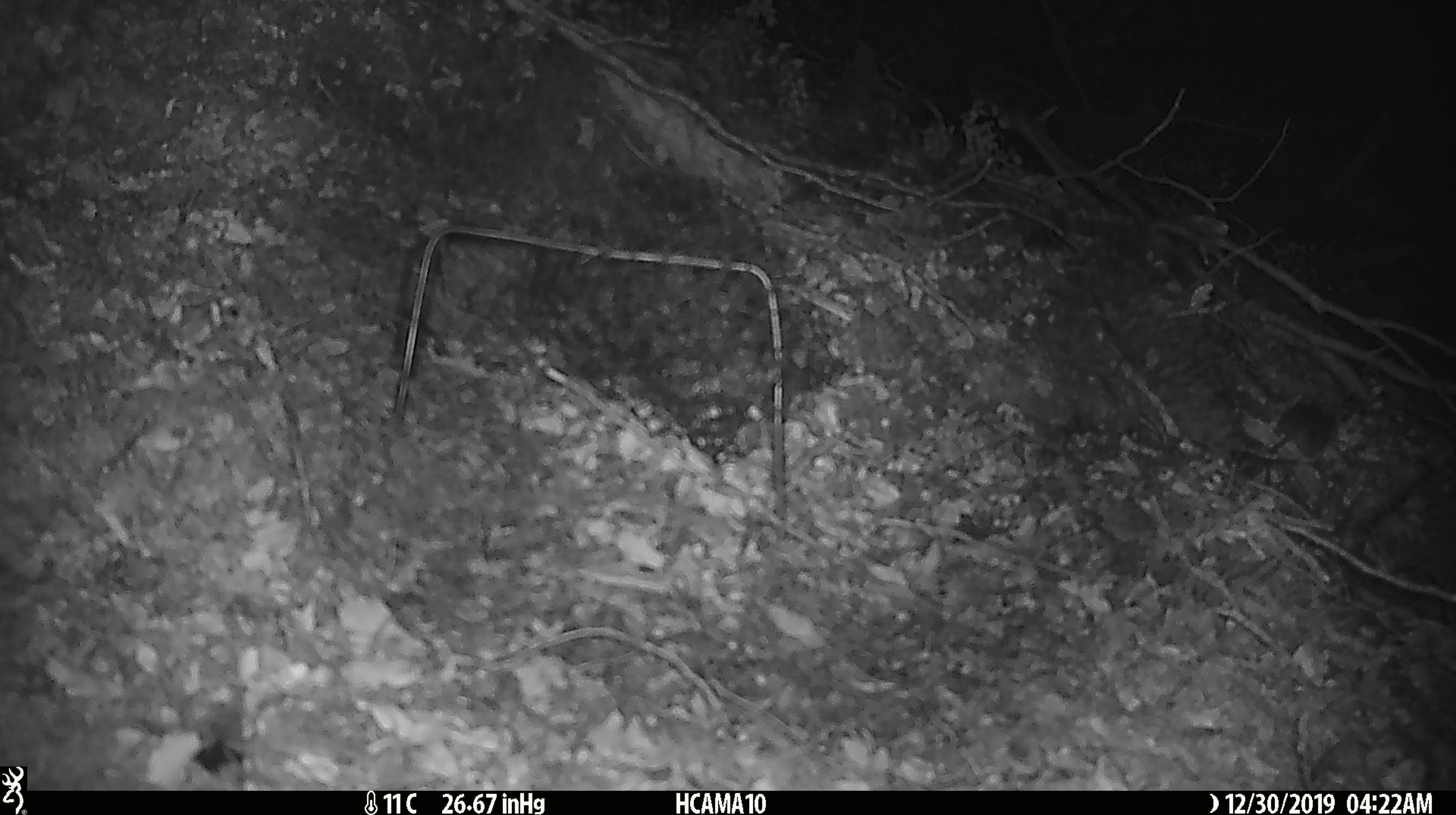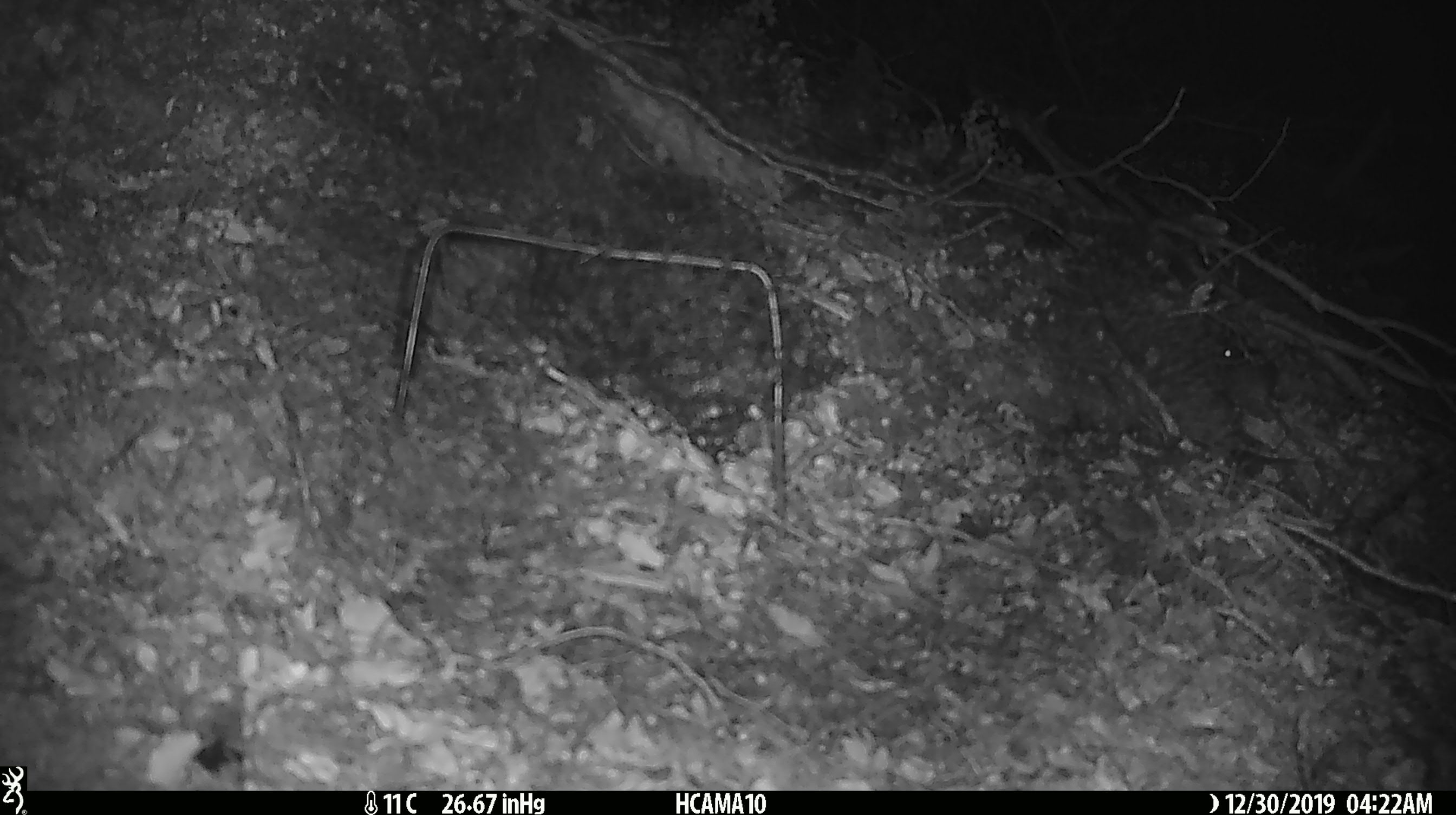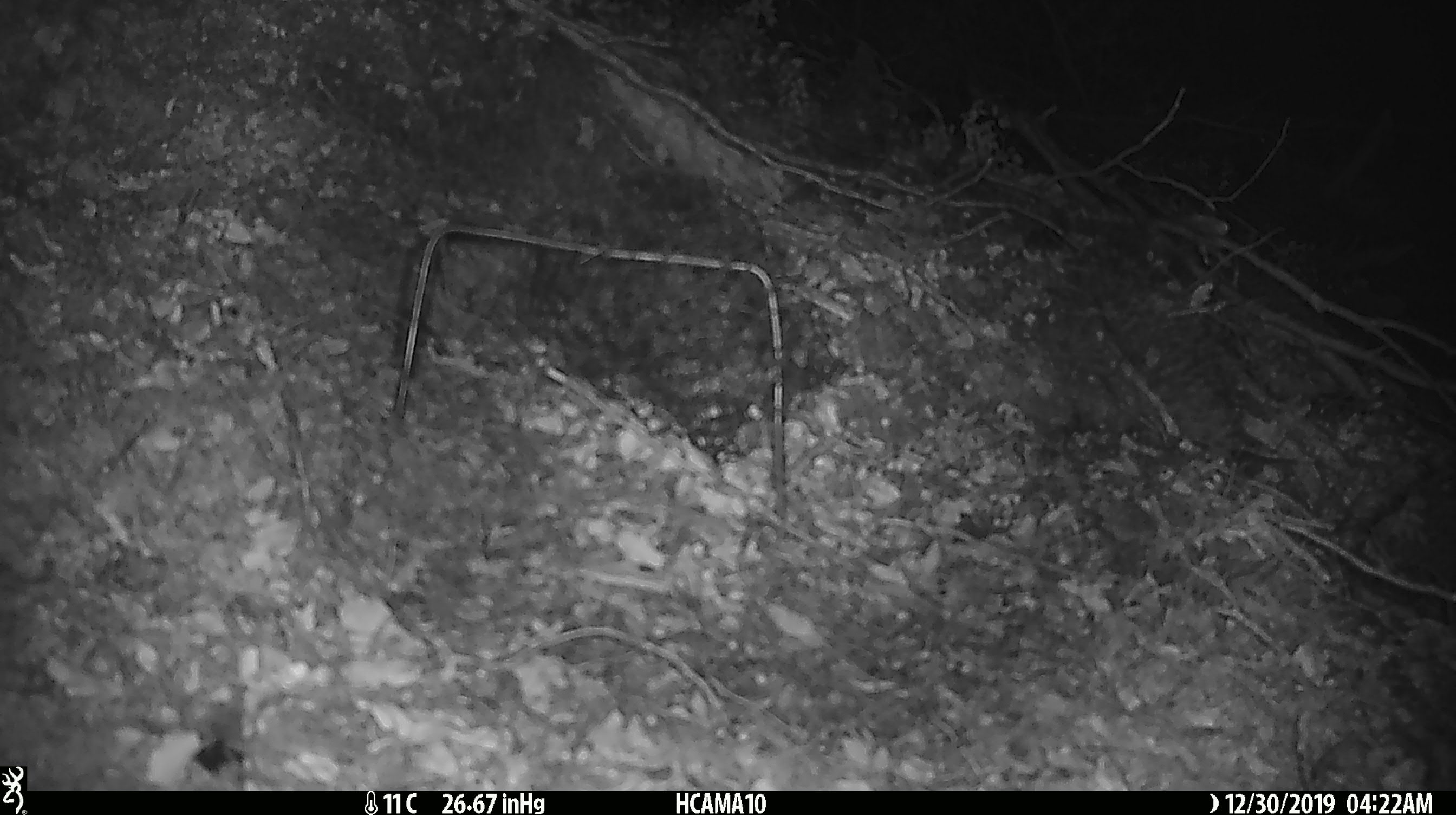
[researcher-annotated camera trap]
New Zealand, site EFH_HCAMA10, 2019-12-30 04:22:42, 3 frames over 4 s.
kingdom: Animalia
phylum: Chordata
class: Mammalia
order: Rodentia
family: Muridae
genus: Mus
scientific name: Mus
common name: mouse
Mouse (Mus).